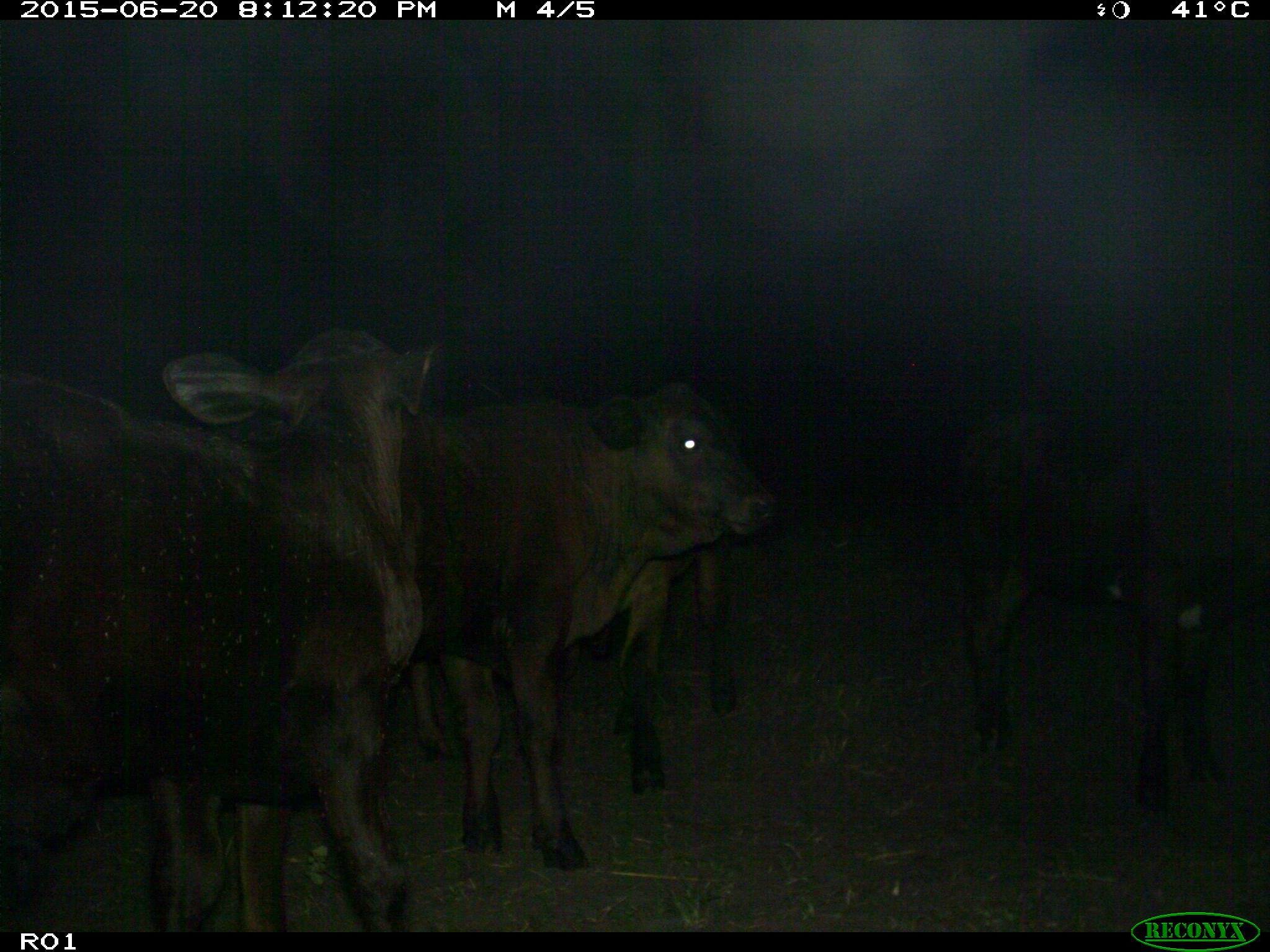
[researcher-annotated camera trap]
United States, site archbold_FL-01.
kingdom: Animalia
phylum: Chordata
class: Mammalia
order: Artiodactyla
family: Bovidae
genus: Bos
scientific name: Bos taurus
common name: domestic cow